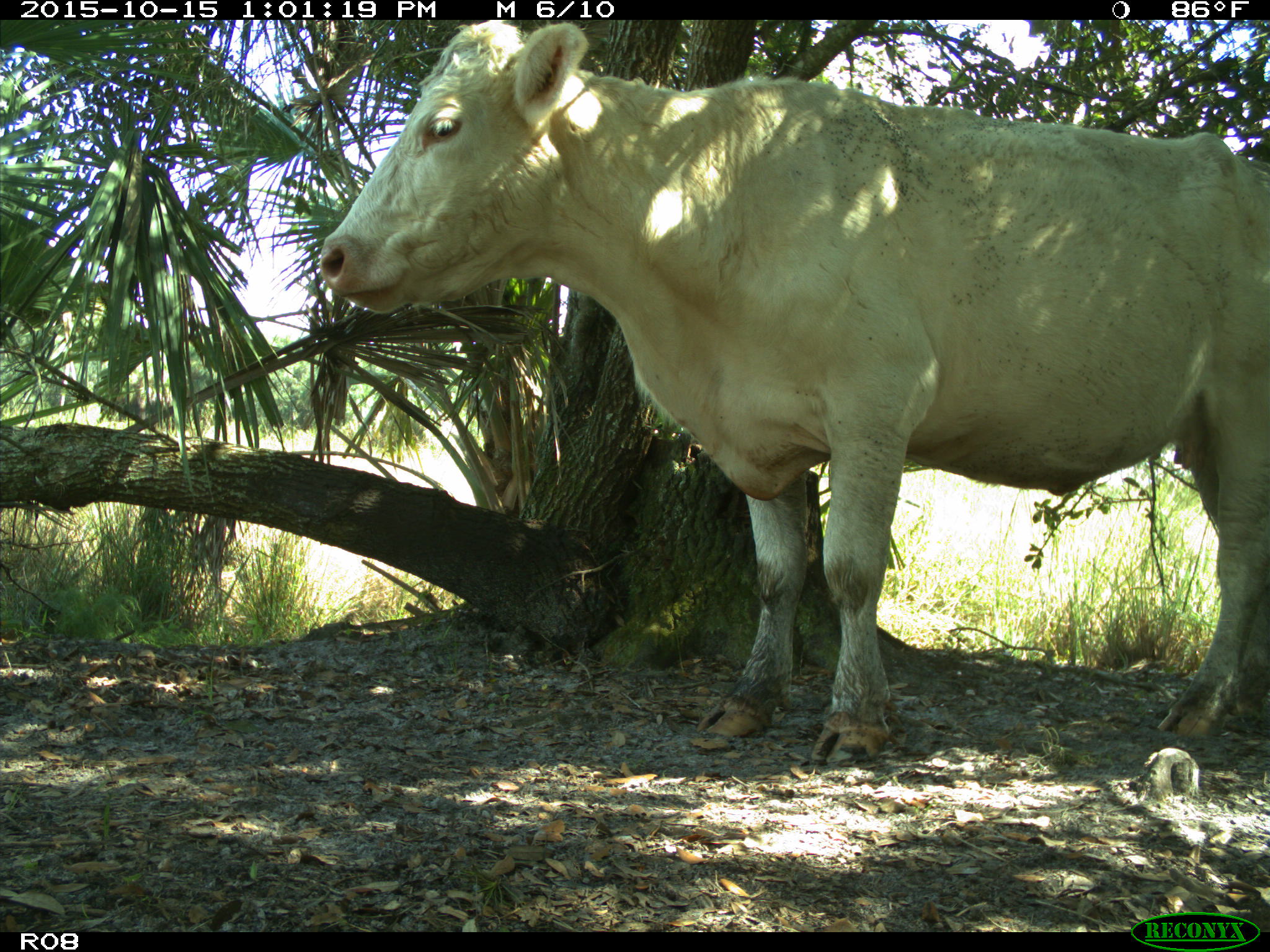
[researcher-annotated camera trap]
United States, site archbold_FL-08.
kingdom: Animalia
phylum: Chordata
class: Mammalia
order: Artiodactyla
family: Bovidae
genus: Bos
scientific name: Bos taurus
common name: domestic cow